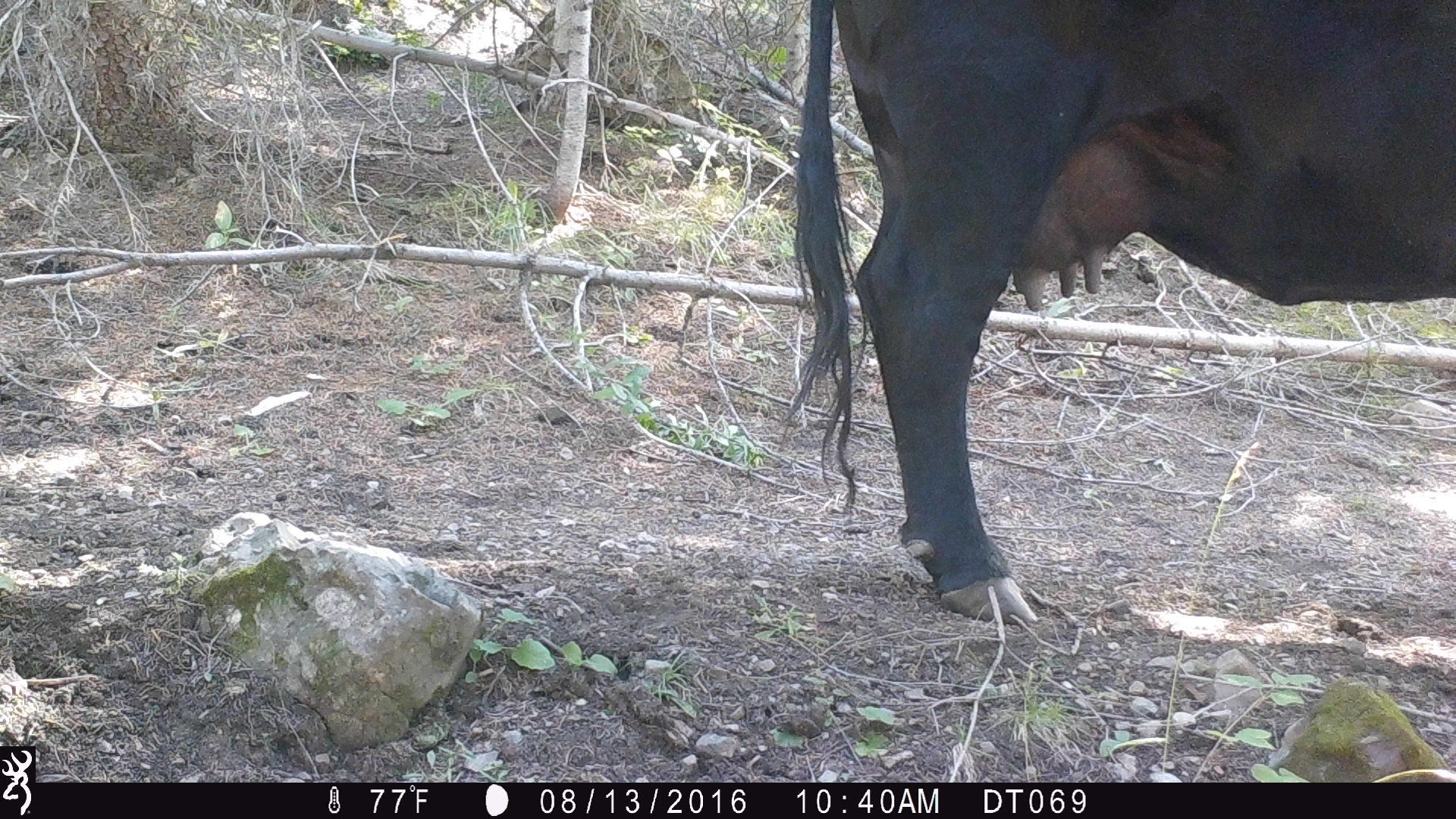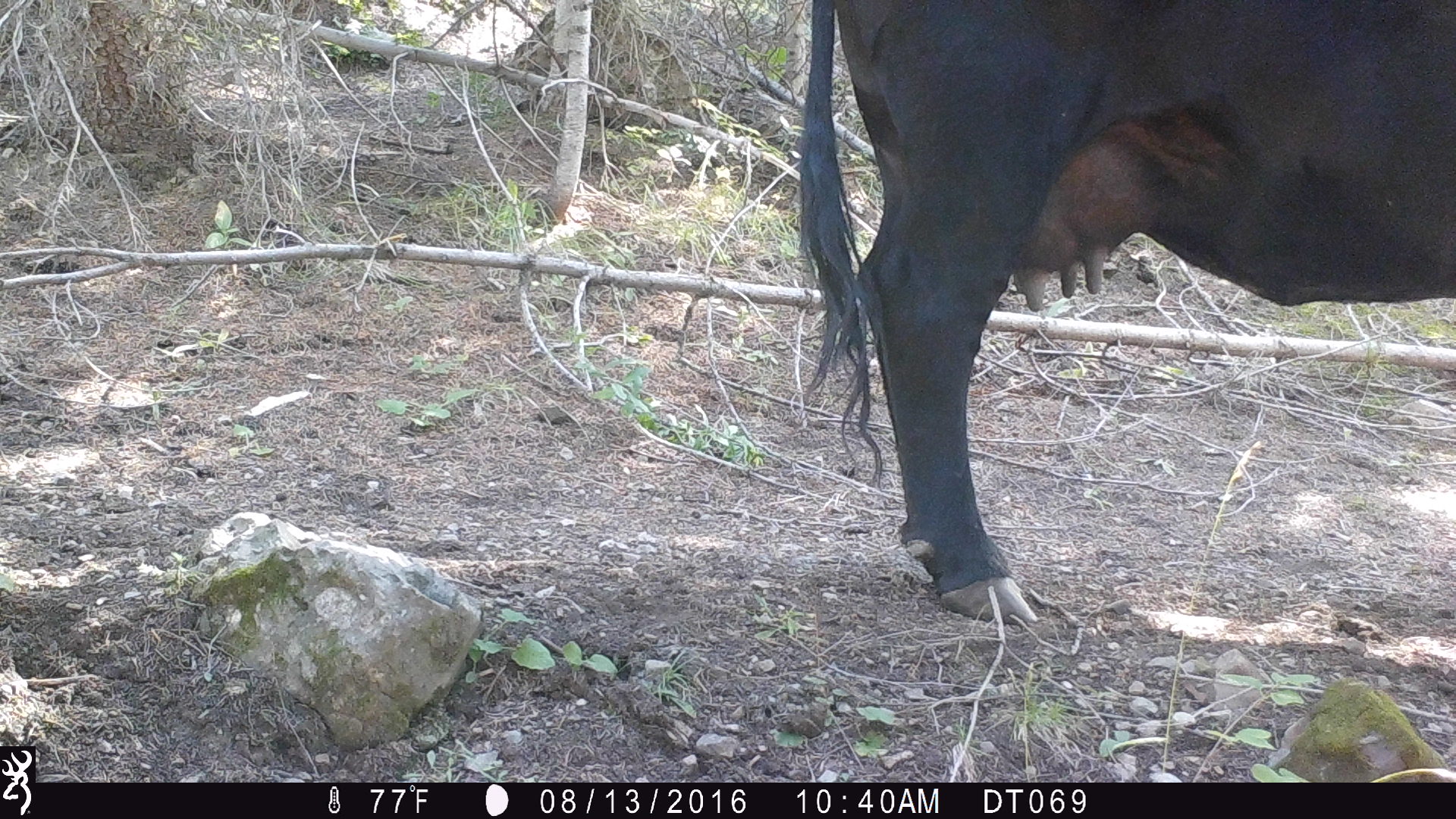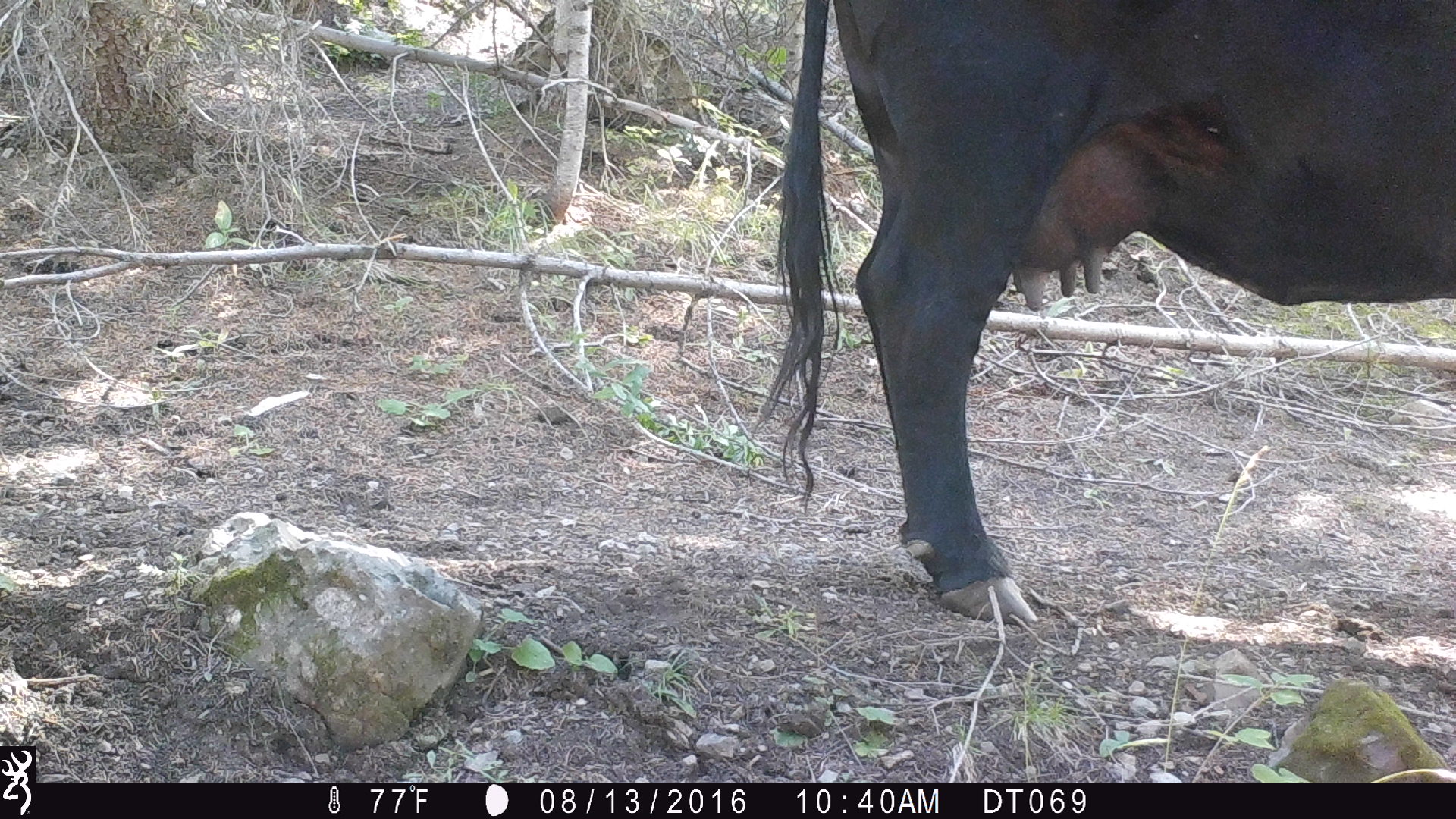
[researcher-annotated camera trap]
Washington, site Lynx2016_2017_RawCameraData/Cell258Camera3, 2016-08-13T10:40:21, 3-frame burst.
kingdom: Animalia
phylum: Chordata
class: Mammalia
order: Artiodactyla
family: Bovidae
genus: Bos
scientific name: Bos taurus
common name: domestic cattle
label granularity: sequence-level